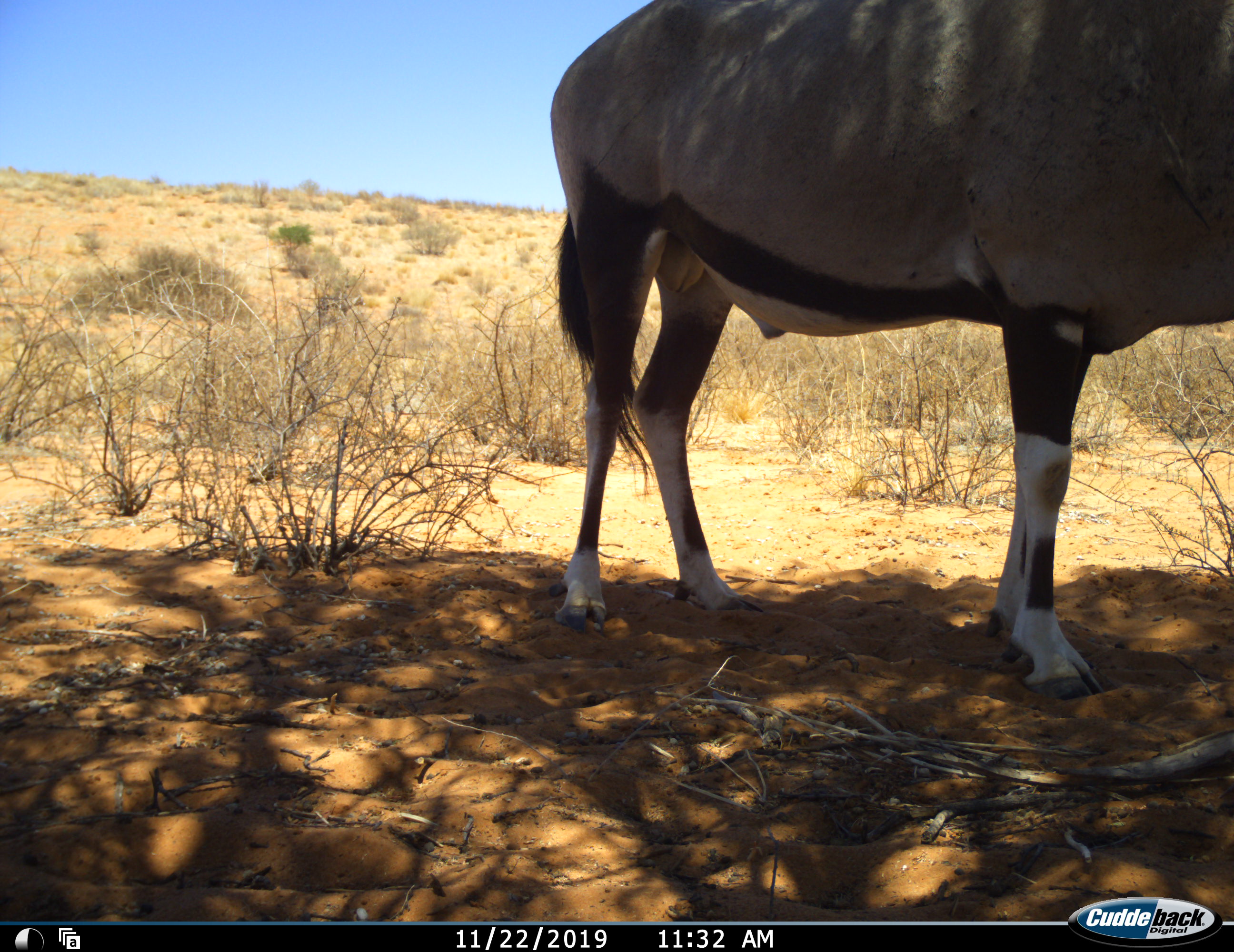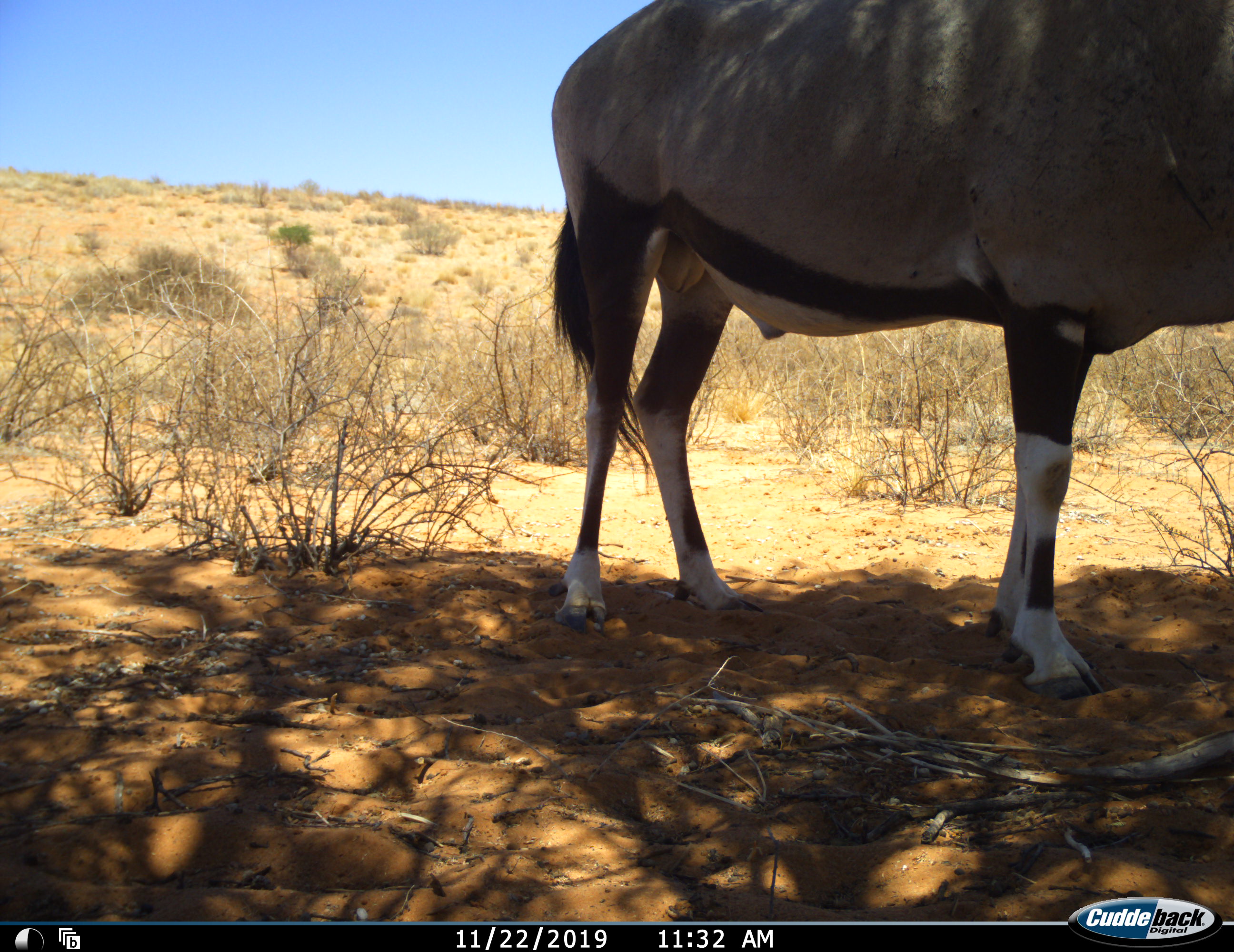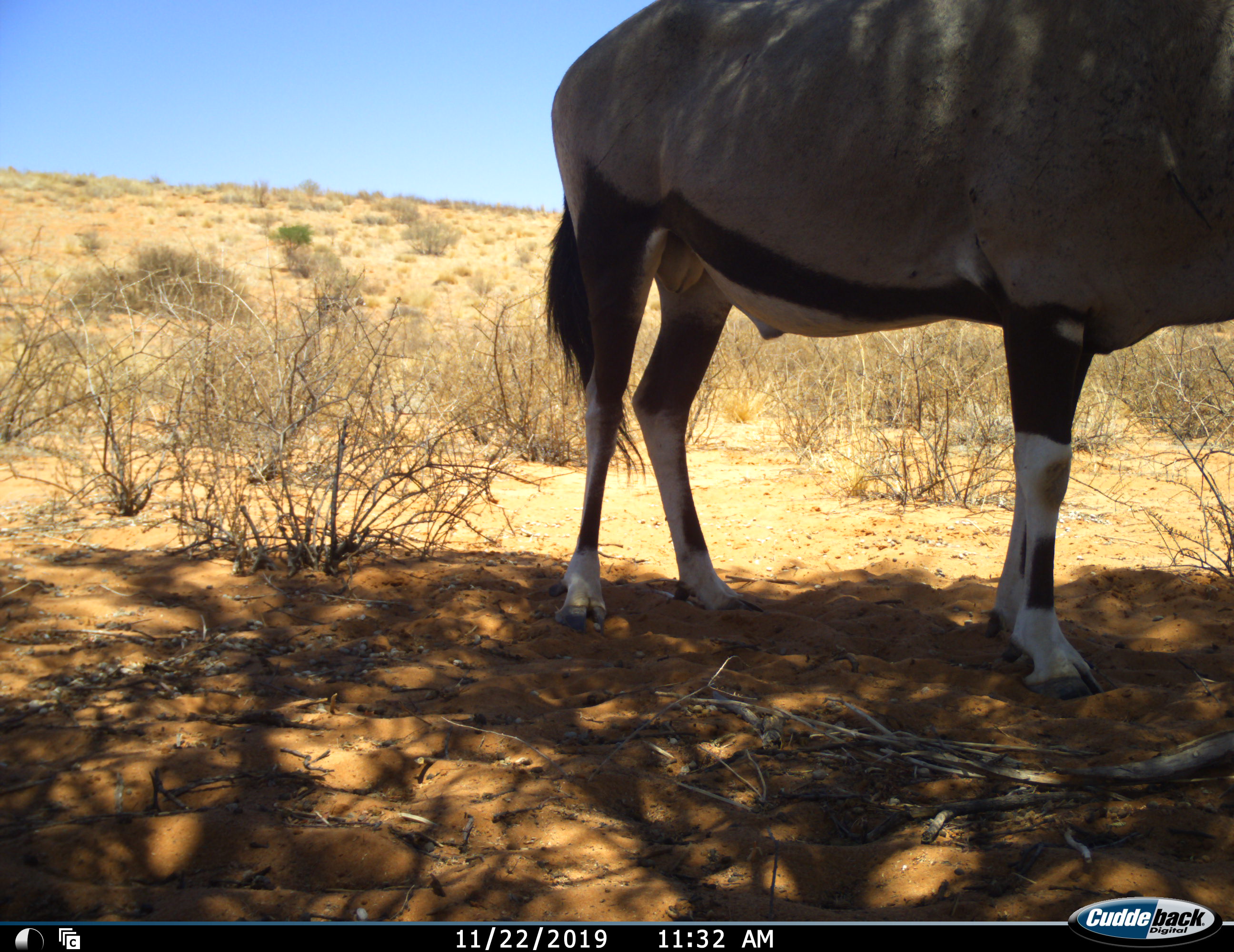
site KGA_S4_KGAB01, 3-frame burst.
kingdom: Animalia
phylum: Chordata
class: Mammalia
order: Artiodactyla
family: Bovidae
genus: Oryx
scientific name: Oryx gazella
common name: gemsbok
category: oryx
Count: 1.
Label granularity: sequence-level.